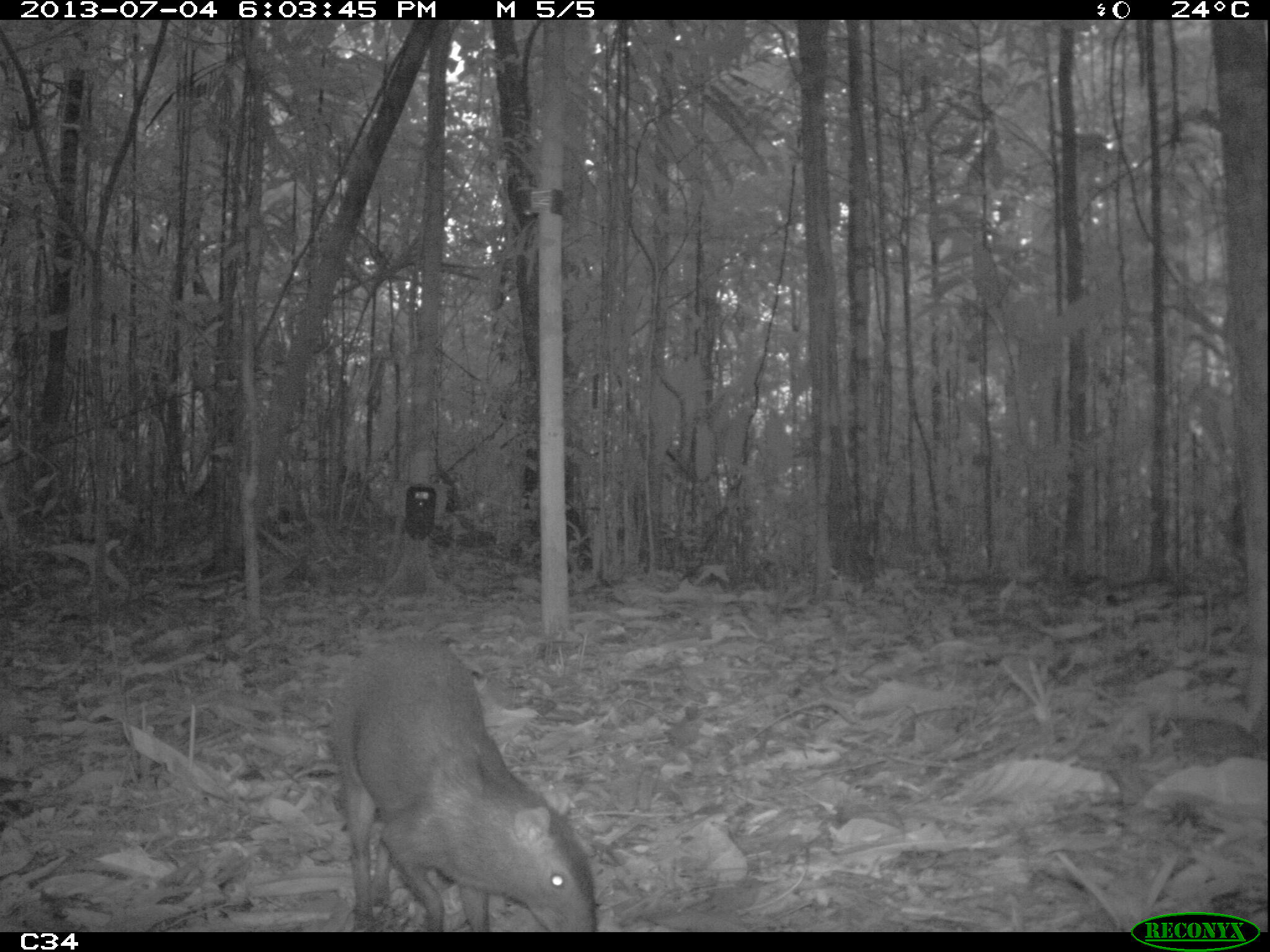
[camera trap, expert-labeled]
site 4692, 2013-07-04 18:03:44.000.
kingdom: Animalia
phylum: Chordata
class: Mammalia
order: Rodentia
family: Dasyproctidae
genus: Dasyprocta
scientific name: Dasyprocta leporina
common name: red-rumped agouti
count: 1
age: adult